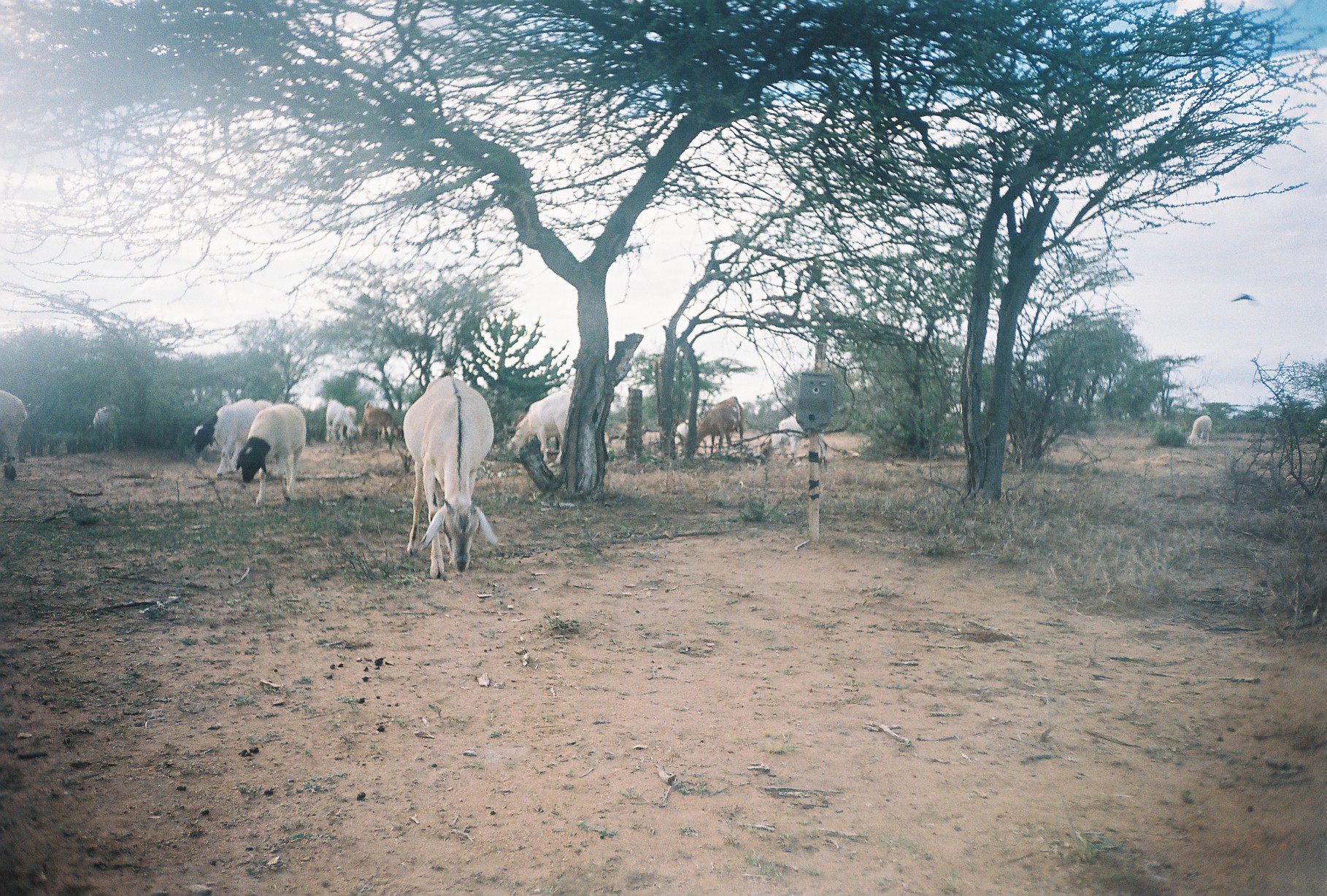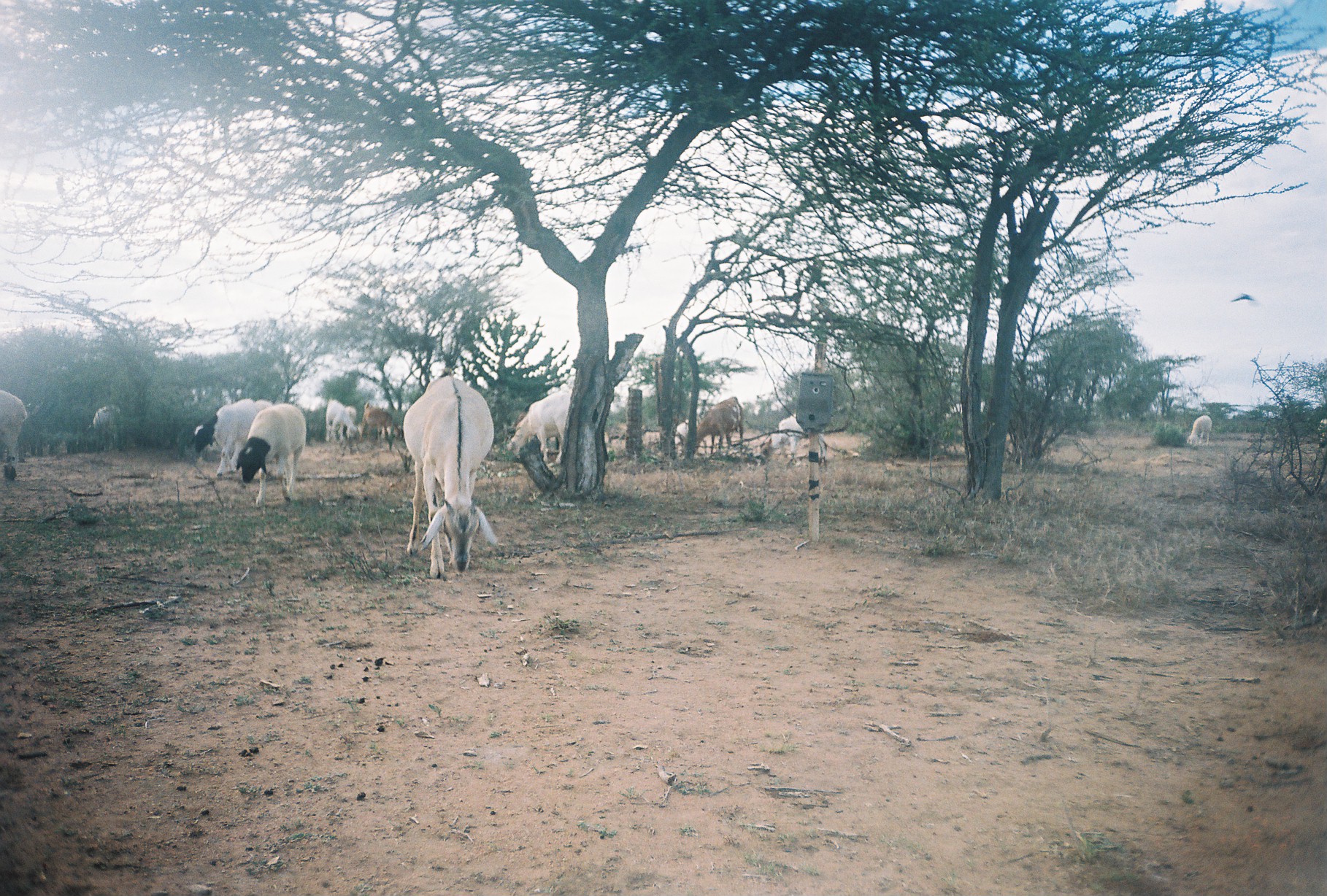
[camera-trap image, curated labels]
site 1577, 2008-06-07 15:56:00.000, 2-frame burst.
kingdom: Animalia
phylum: Chordata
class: Mammalia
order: Artiodactyla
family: Bovidae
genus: Capra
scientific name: Capra aegagrus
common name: wild goat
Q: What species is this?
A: Capra aegagrus (wild goat).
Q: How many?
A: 15.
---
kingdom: Animalia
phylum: Chordata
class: Mammalia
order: Artiodactyla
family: Bovidae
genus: Ovis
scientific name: Ovis aries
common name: domestic sheep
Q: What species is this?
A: Ovis aries (domestic sheep).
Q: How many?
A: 15.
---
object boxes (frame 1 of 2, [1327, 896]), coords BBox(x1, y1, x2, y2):
capra aegagrus: BBox(404, 374, 497, 576); BBox(235, 403, 304, 505); BBox(190, 399, 268, 475); BBox(503, 389, 571, 463); BBox(760, 413, 828, 463); BBox(685, 397, 743, 451); BBox(0, 390, 33, 478); BBox(325, 400, 360, 442); BBox(361, 403, 399, 437); BBox(89, 401, 122, 430); BBox(1186, 414, 1212, 444); BBox(339, 406, 357, 440)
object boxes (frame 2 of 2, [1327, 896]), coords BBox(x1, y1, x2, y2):
ovis aries: BBox(400, 374, 495, 578); BBox(236, 403, 305, 506); BBox(189, 401, 270, 476); BBox(511, 391, 570, 464); BBox(760, 414, 827, 462); BBox(685, 397, 745, 450); BBox(0, 389, 28, 477); BBox(362, 403, 403, 444); BBox(326, 401, 356, 444); BBox(86, 404, 121, 433); BBox(673, 418, 699, 448); BBox(1187, 415, 1212, 444); BBox(340, 405, 356, 442)